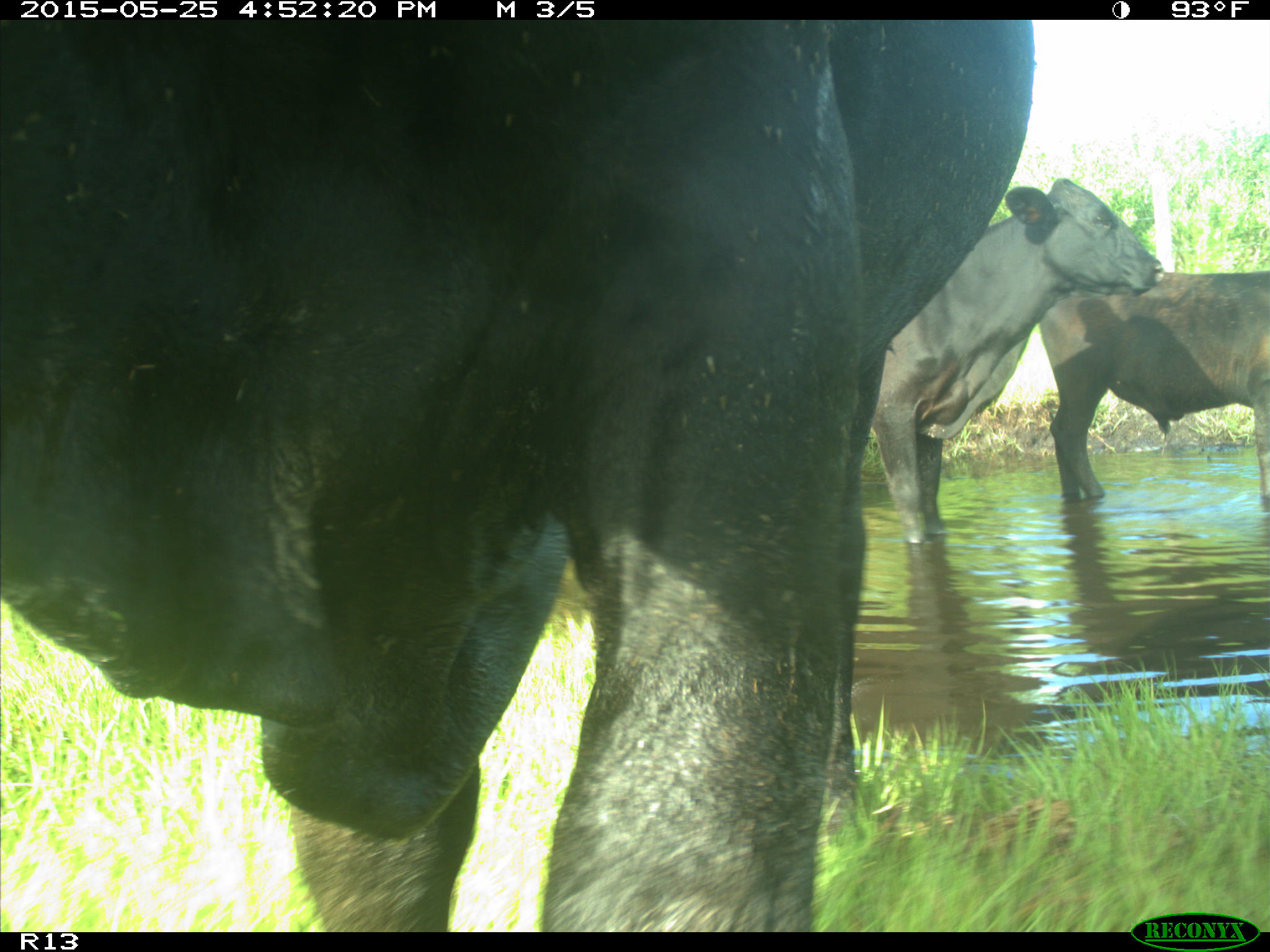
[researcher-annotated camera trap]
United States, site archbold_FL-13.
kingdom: Animalia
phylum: Chordata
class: Mammalia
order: Artiodactyla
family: Bovidae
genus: Bos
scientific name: Bos taurus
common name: domestic cow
Bos taurus (domestic cow).